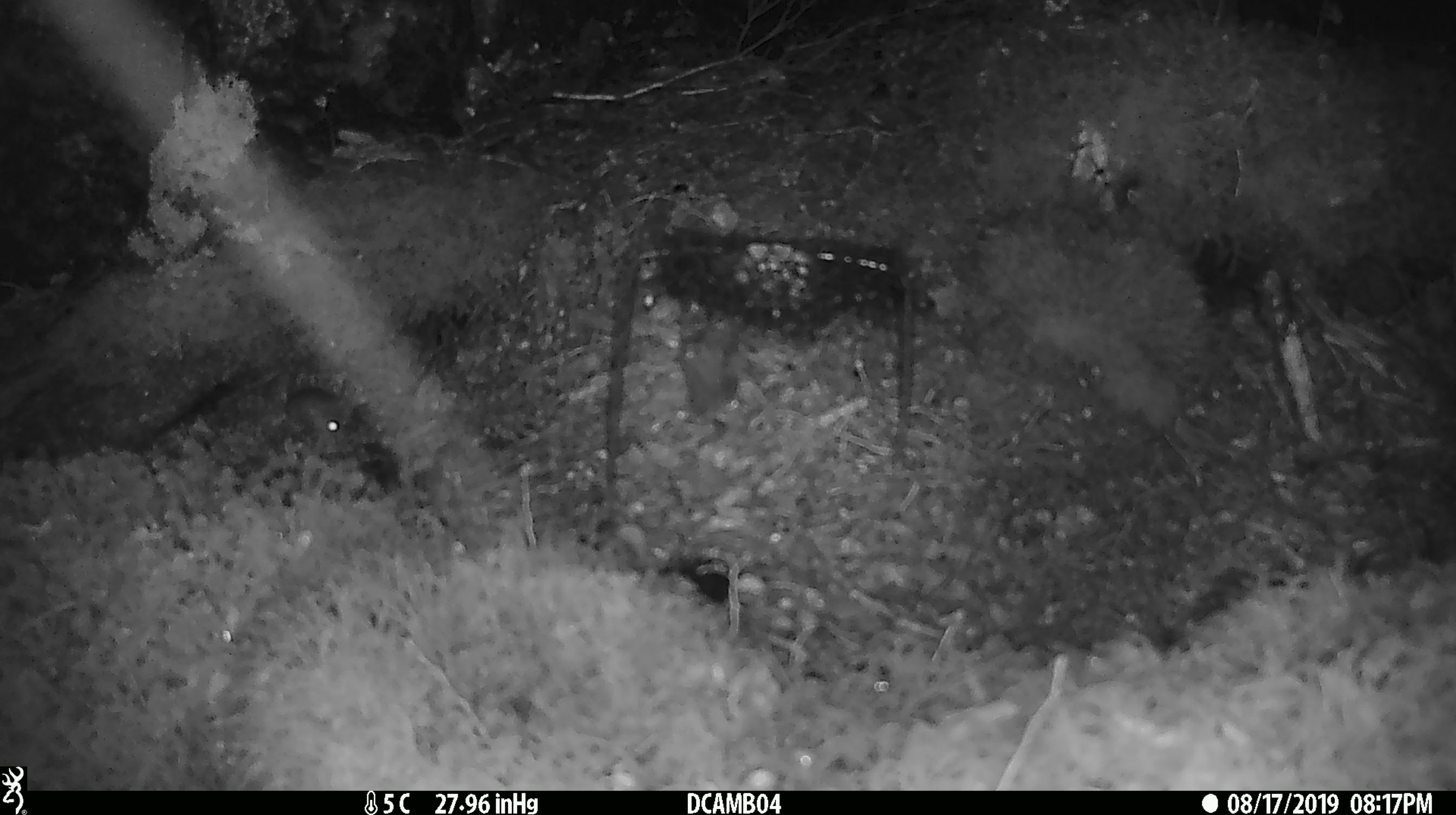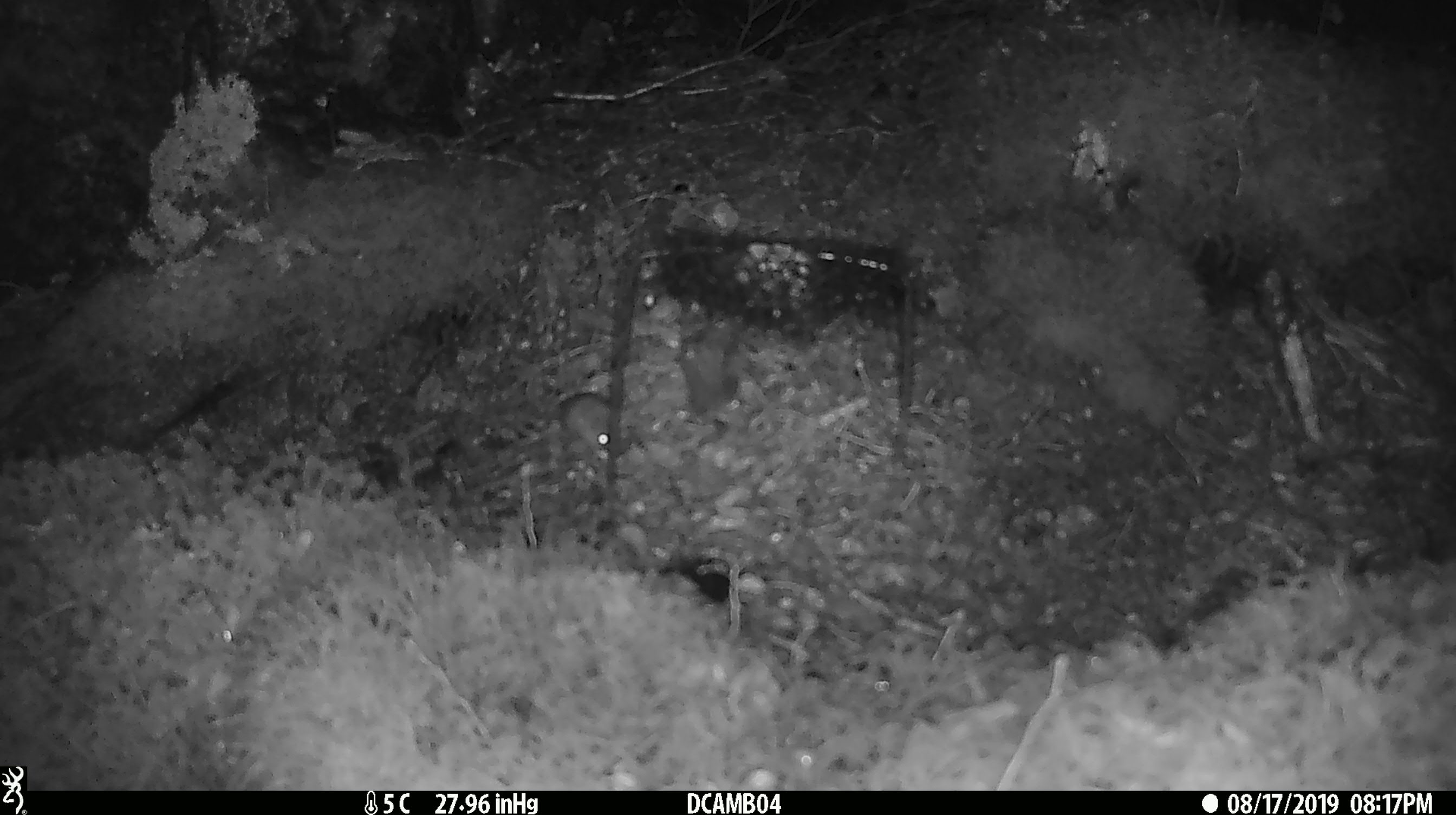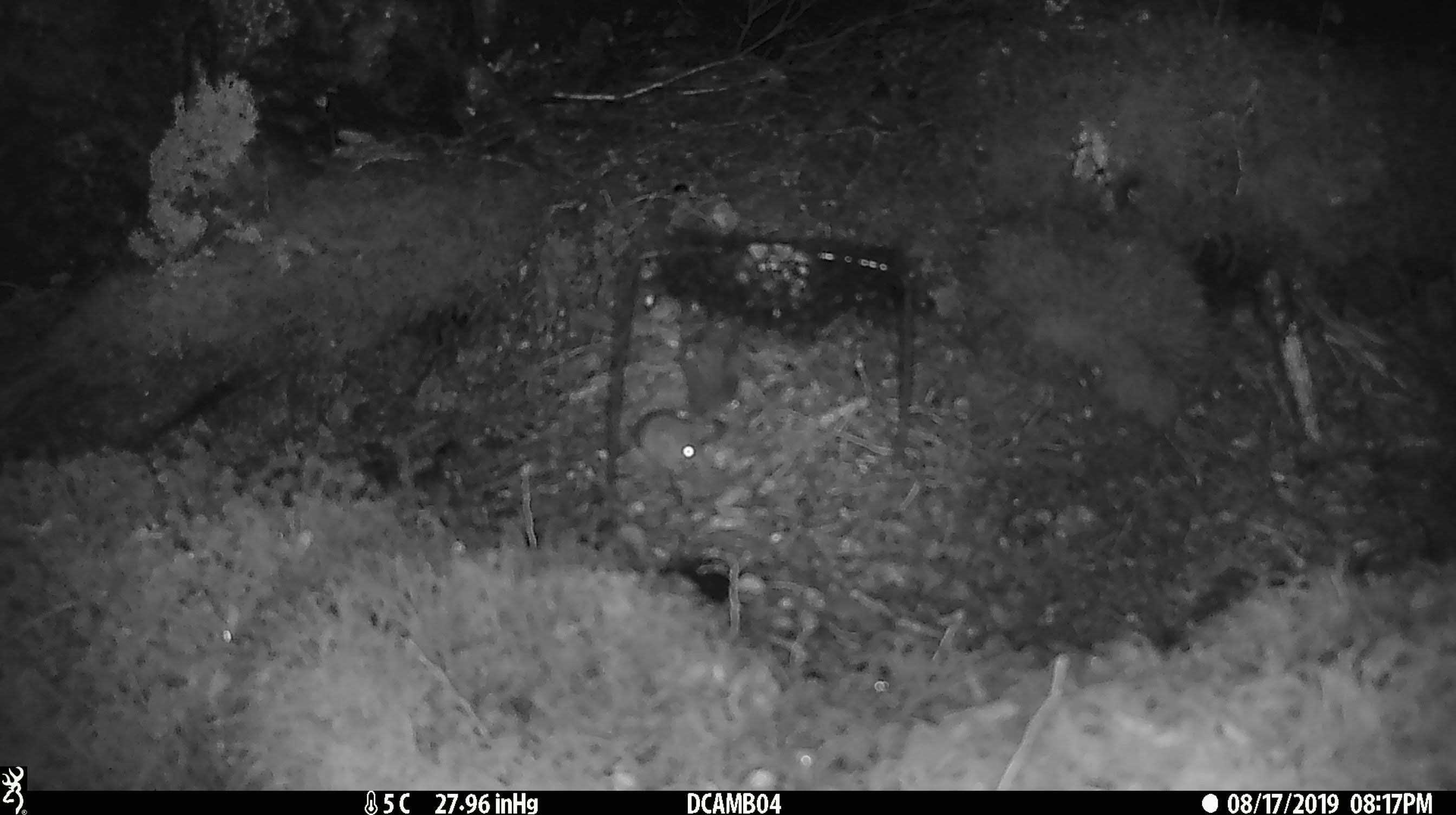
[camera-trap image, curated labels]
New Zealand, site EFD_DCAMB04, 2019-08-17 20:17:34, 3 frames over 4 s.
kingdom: Animalia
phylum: Chordata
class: Mammalia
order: Rodentia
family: Muridae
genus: Mus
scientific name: Mus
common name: mouse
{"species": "mouse (Mus)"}